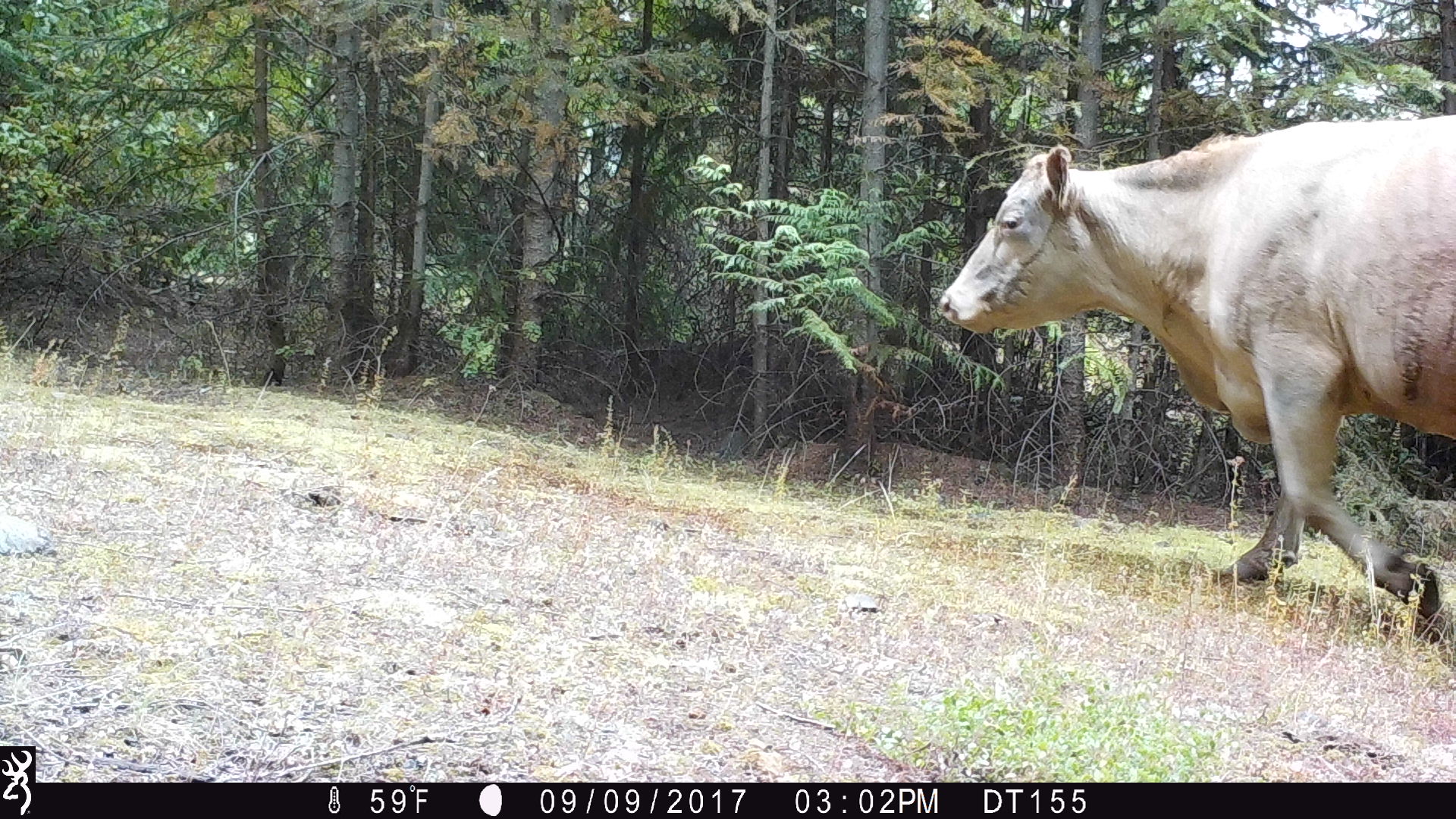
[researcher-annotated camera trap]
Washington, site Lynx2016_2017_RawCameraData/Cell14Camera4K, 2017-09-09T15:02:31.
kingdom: Animalia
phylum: Chordata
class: Mammalia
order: Artiodactyla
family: Bovidae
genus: Bos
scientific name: Bos taurus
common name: domestic cattle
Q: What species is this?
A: Domestic cattle (Bos taurus).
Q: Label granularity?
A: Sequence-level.